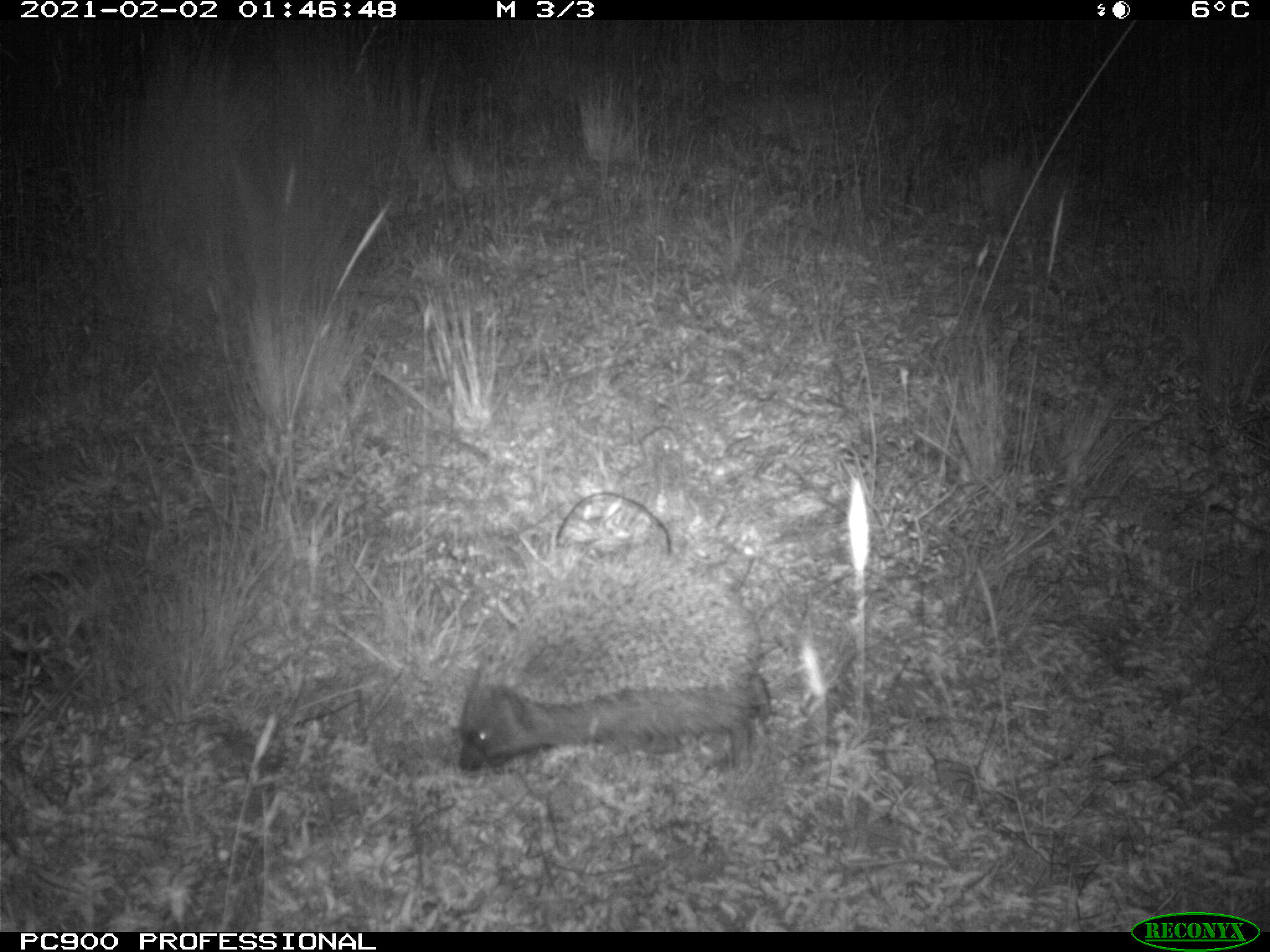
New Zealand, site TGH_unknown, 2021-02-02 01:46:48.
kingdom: Animalia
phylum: Chordata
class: Mammalia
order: Eulipotyphla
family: Erinaceidae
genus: Erinaceus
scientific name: Erinaceus europaeus europaeus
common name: european hedgehog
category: hedgehog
Hedgehog (european hedgehog) (Erinaceus europaeus europaeus).